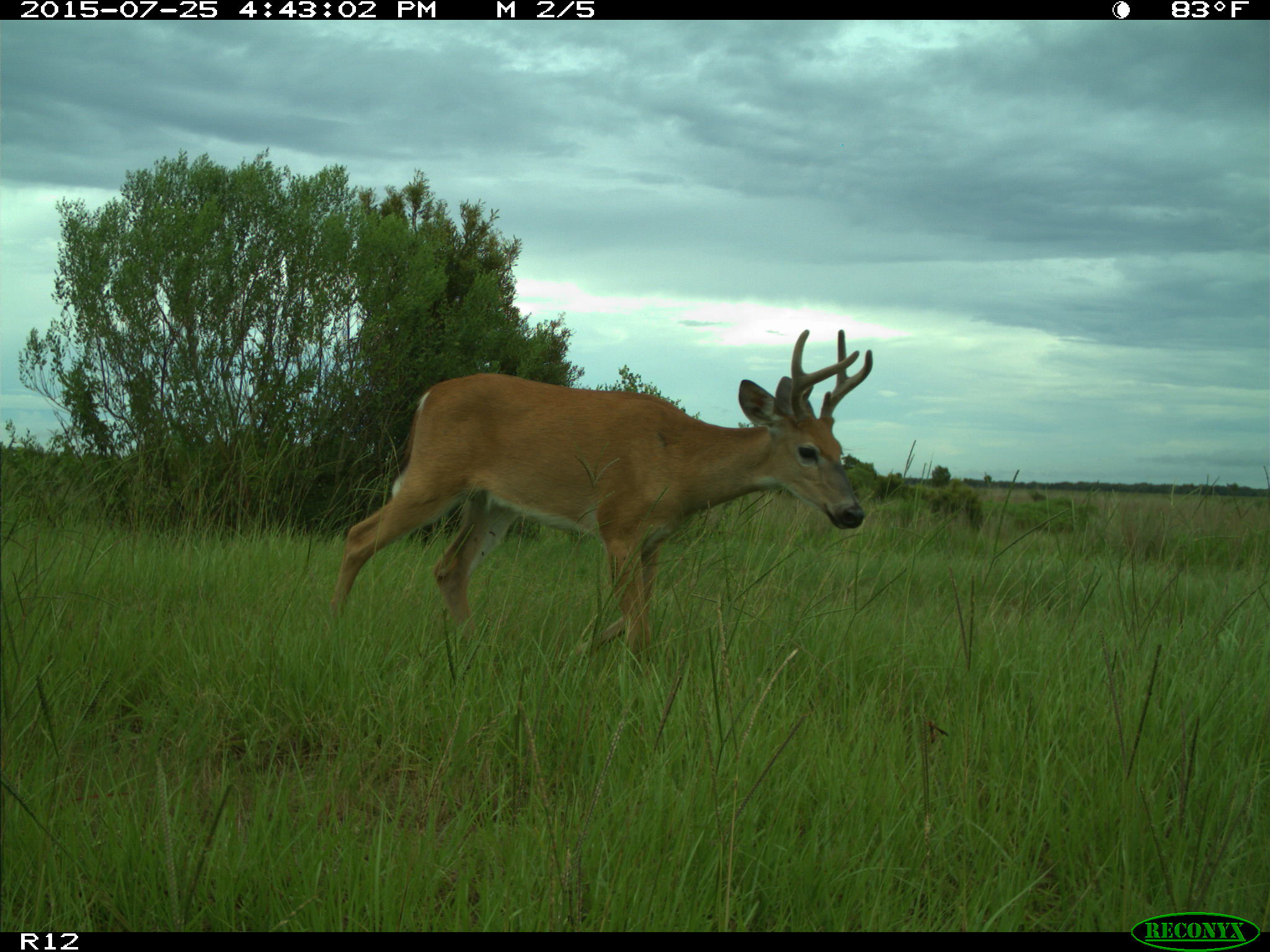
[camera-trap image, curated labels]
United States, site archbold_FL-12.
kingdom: Animalia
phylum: Chordata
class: Mammalia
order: Artiodactyla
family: Cervidae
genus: Odocoileus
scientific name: Odocoileus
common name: deer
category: unidentified deer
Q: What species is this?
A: Unidentified deer (deer) (Odocoileus).